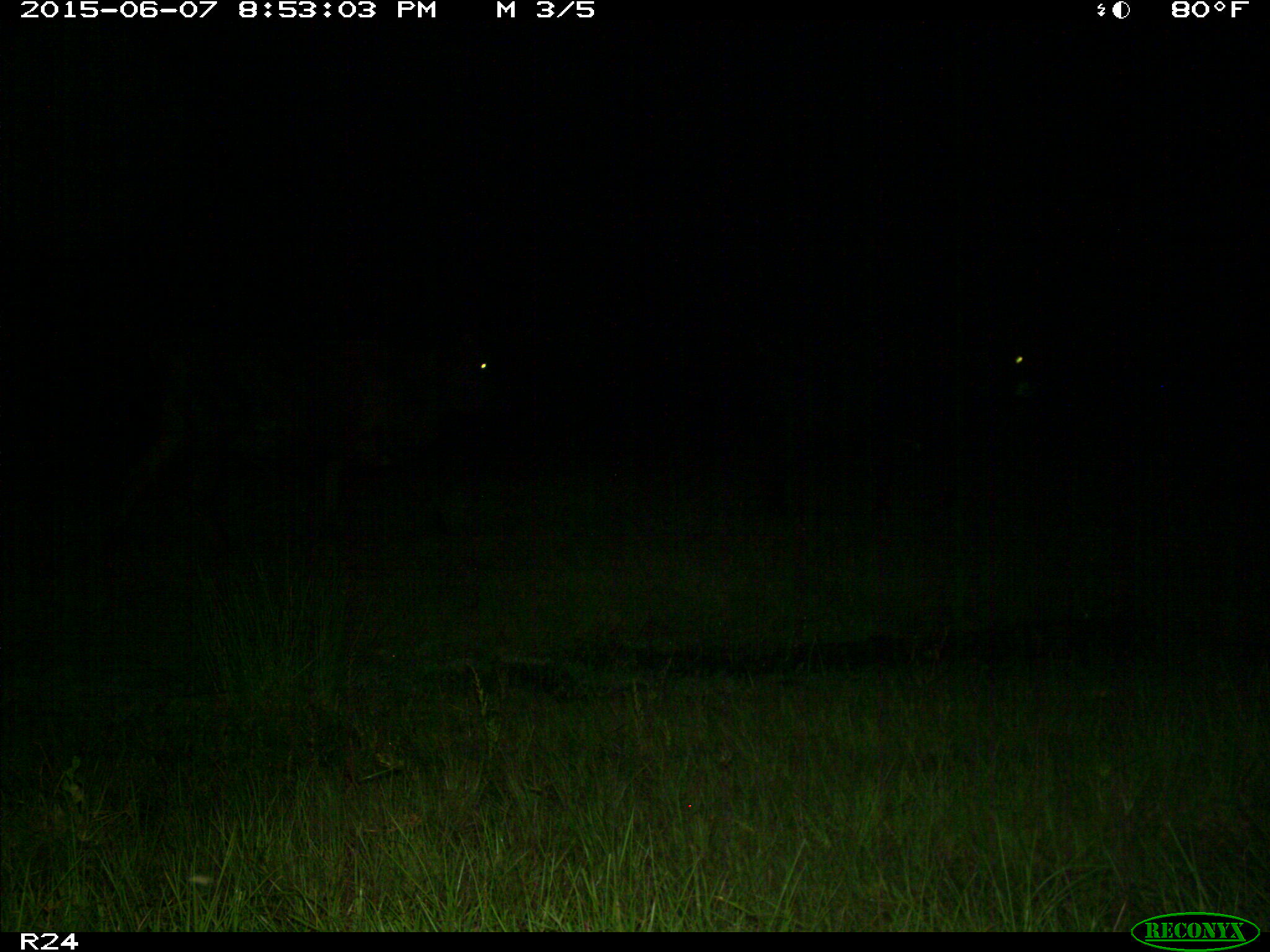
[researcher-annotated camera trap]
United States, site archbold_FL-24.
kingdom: Animalia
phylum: Chordata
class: Mammalia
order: Artiodactyla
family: Bovidae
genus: Bos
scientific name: Bos taurus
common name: domestic cow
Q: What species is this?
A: Bos taurus (domestic cow).